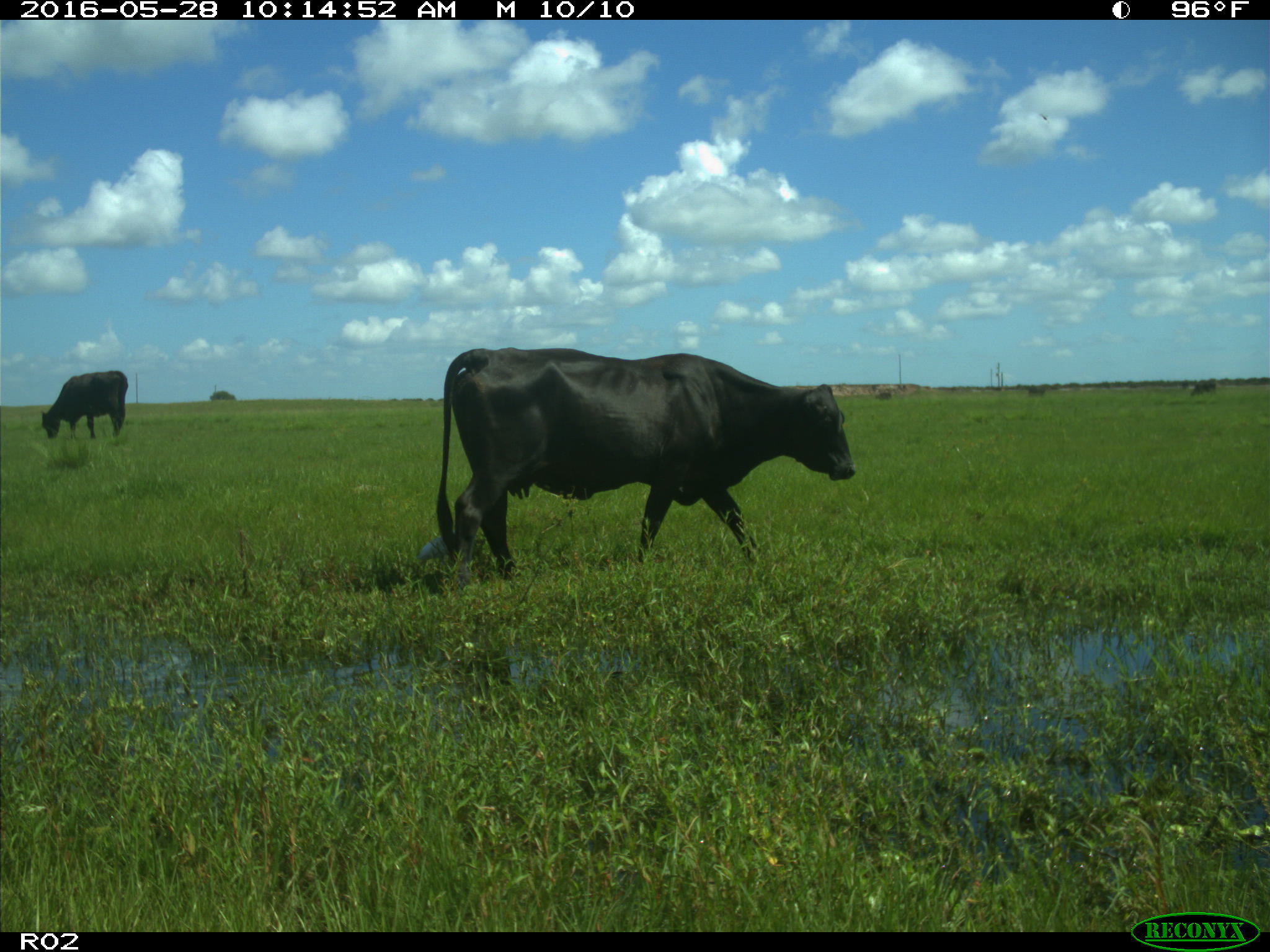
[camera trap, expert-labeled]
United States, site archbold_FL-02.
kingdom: Animalia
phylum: Chordata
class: Mammalia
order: Artiodactyla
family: Bovidae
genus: Bos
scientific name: Bos taurus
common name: domestic cow